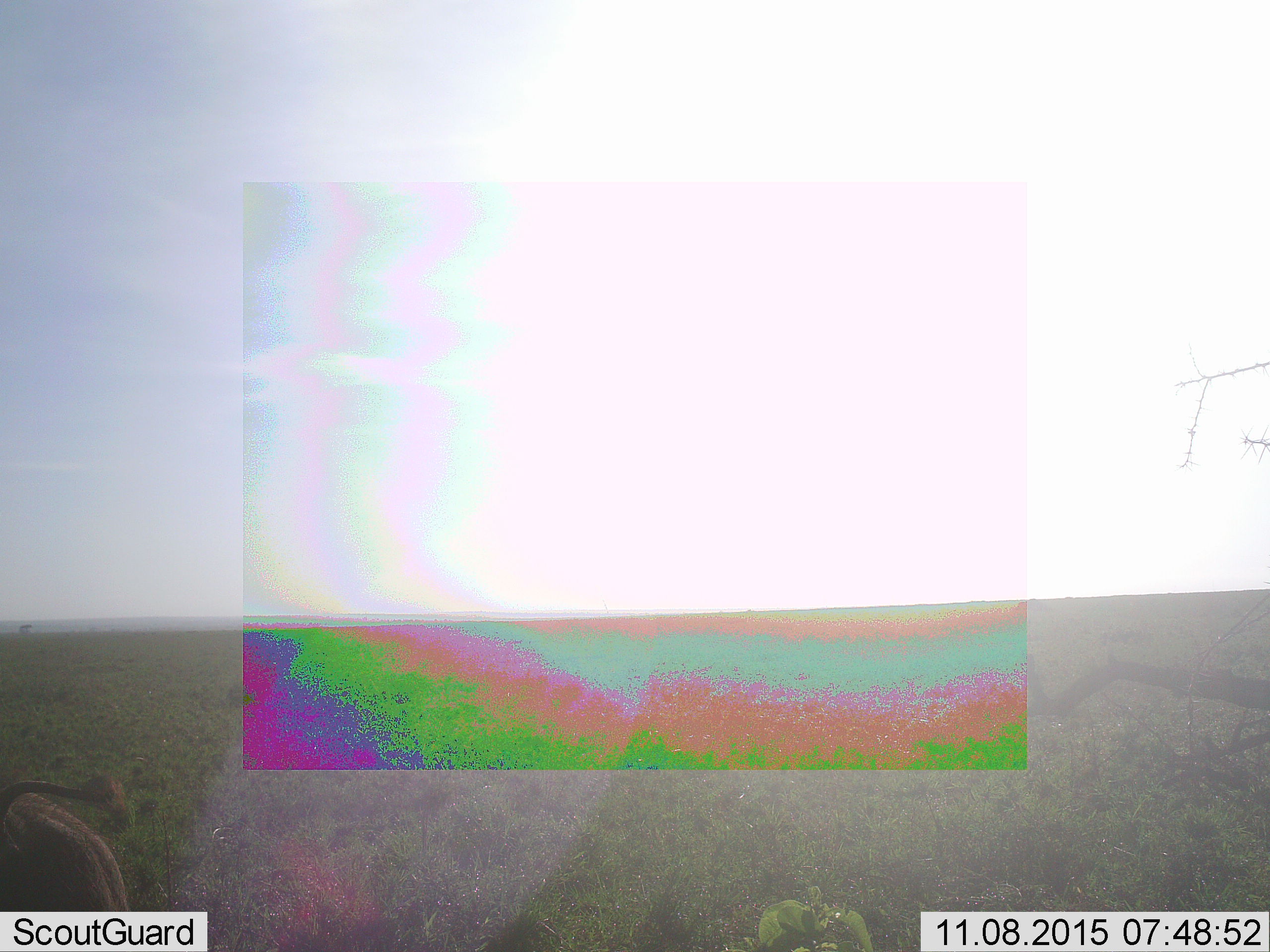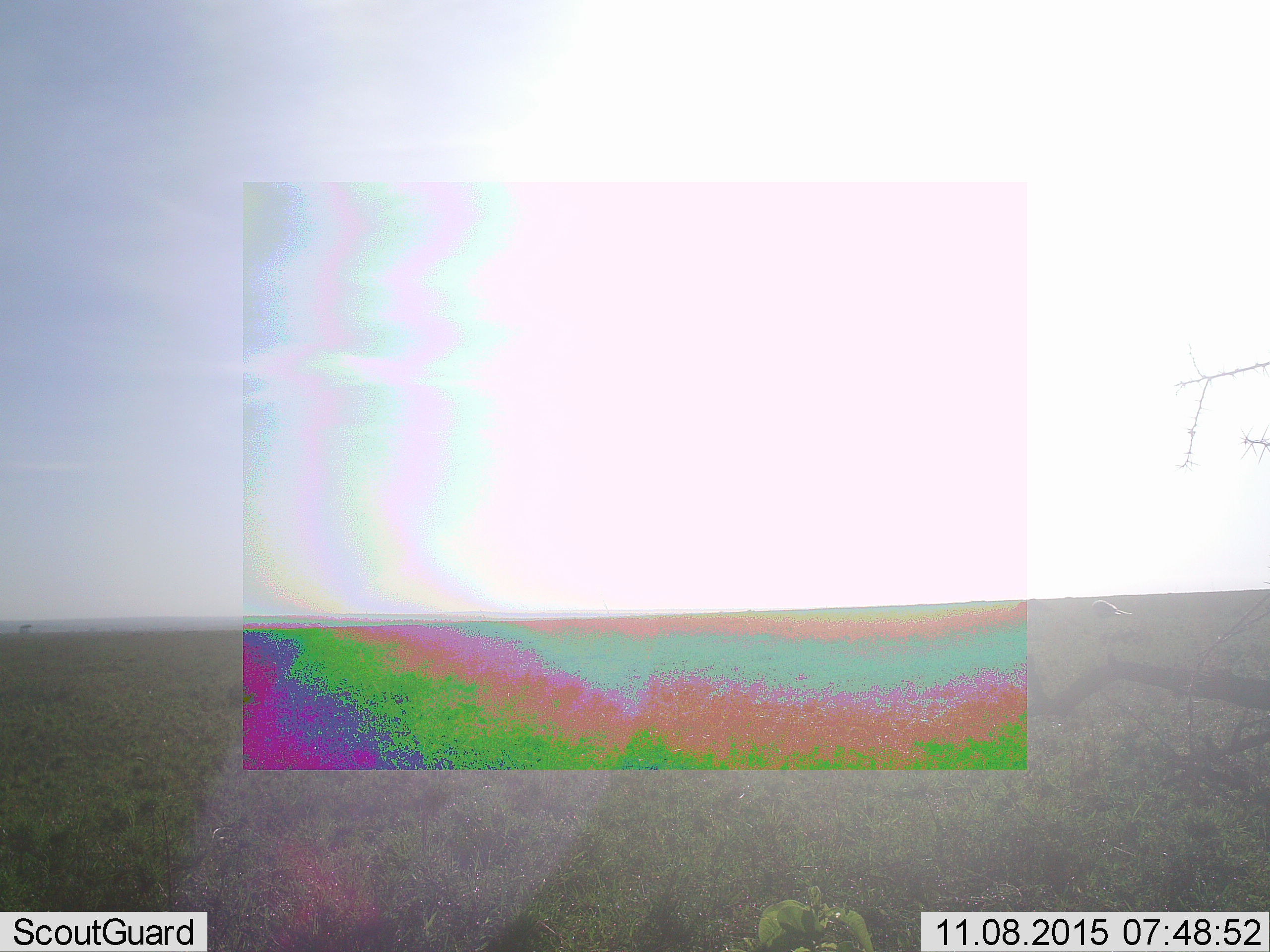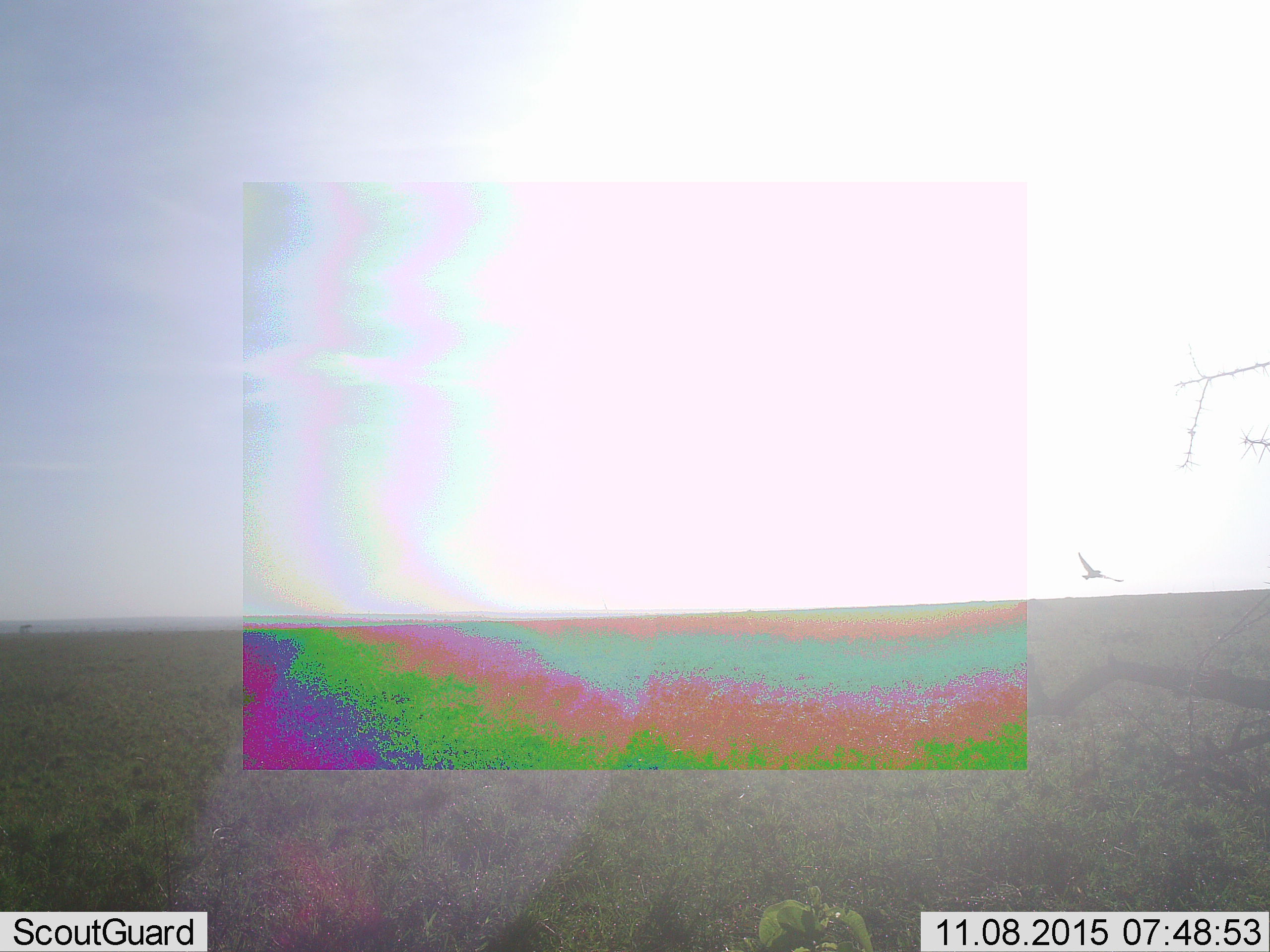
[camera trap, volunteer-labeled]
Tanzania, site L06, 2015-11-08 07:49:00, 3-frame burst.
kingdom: Animalia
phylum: Chordata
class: Aves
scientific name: Aves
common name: bird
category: otherbird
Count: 1.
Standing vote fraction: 0%.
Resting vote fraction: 0%.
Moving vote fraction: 100%.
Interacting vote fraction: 0%.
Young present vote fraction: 0%.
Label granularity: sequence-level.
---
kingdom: Animalia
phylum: Chordata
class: Mammalia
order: Artiodactyla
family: Suidae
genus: Phacochoerus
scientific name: Phacochoerus africanus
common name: warthog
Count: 1.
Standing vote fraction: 0%.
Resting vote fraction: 0%.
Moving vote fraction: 100%.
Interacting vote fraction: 0%.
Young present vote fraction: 0%.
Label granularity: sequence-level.